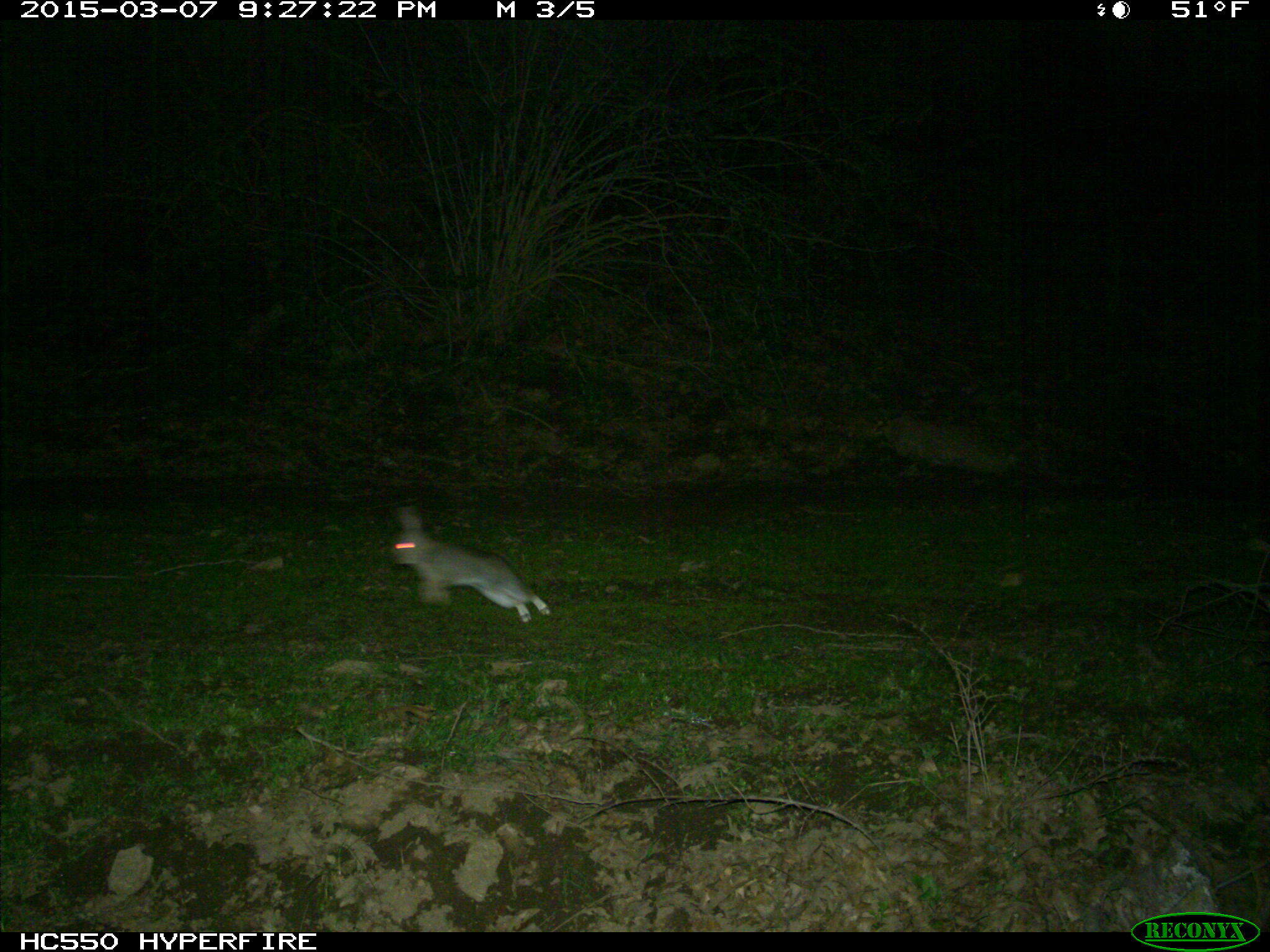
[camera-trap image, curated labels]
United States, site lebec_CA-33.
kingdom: Animalia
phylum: Chordata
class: Mammalia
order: Lagomorpha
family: Leporidae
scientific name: Leporidae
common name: rabbits and hares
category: unidentified rabbit